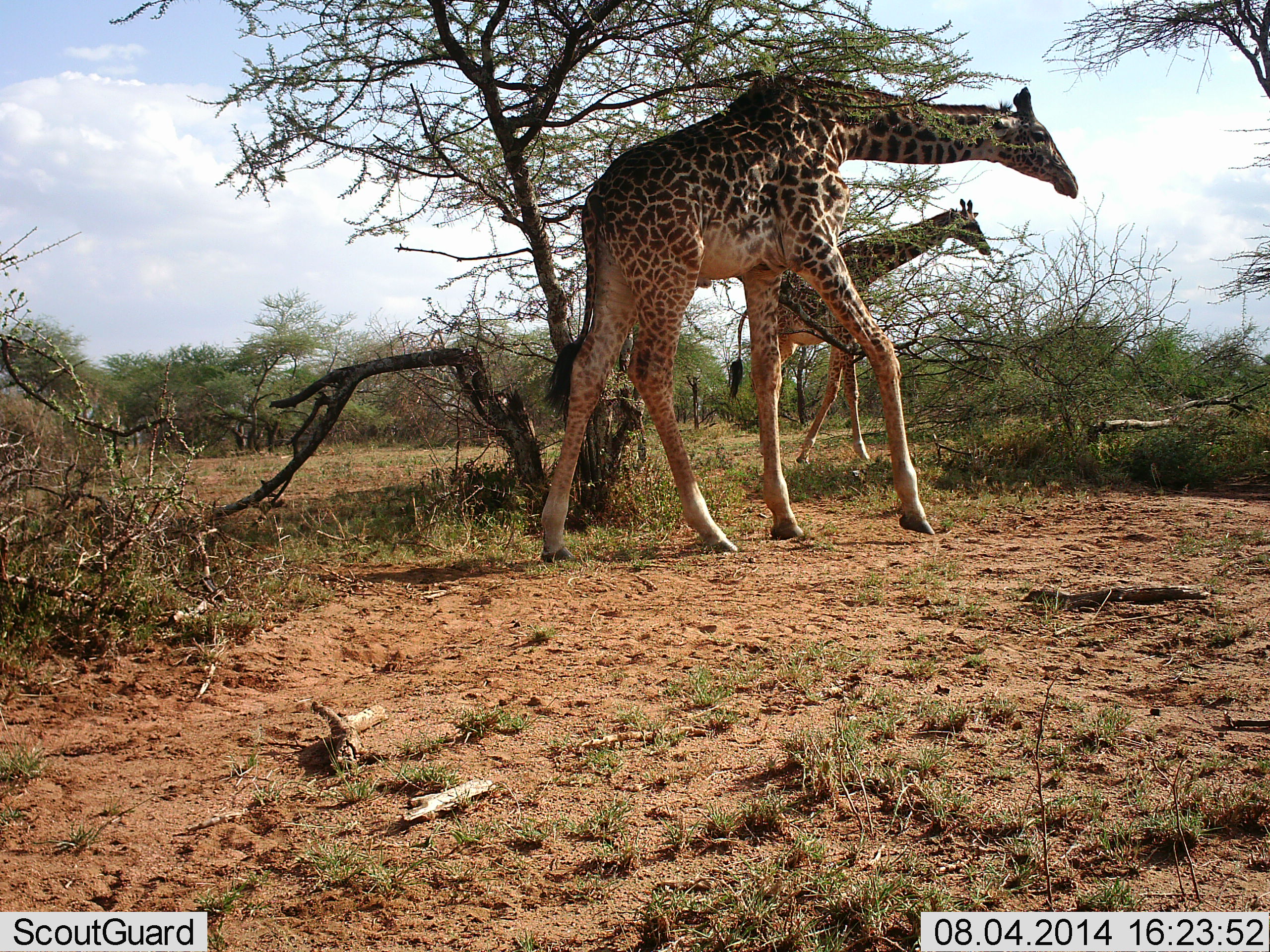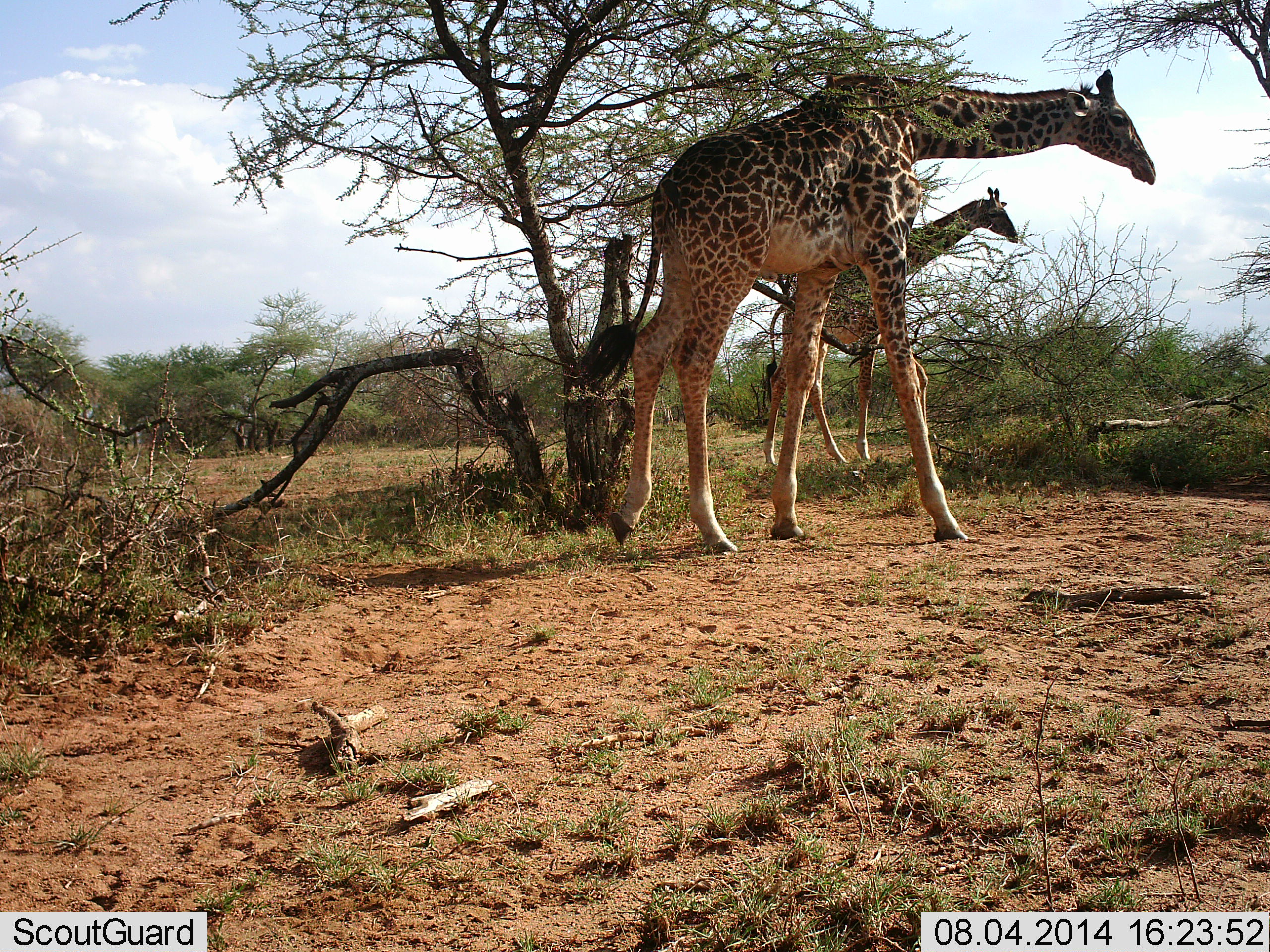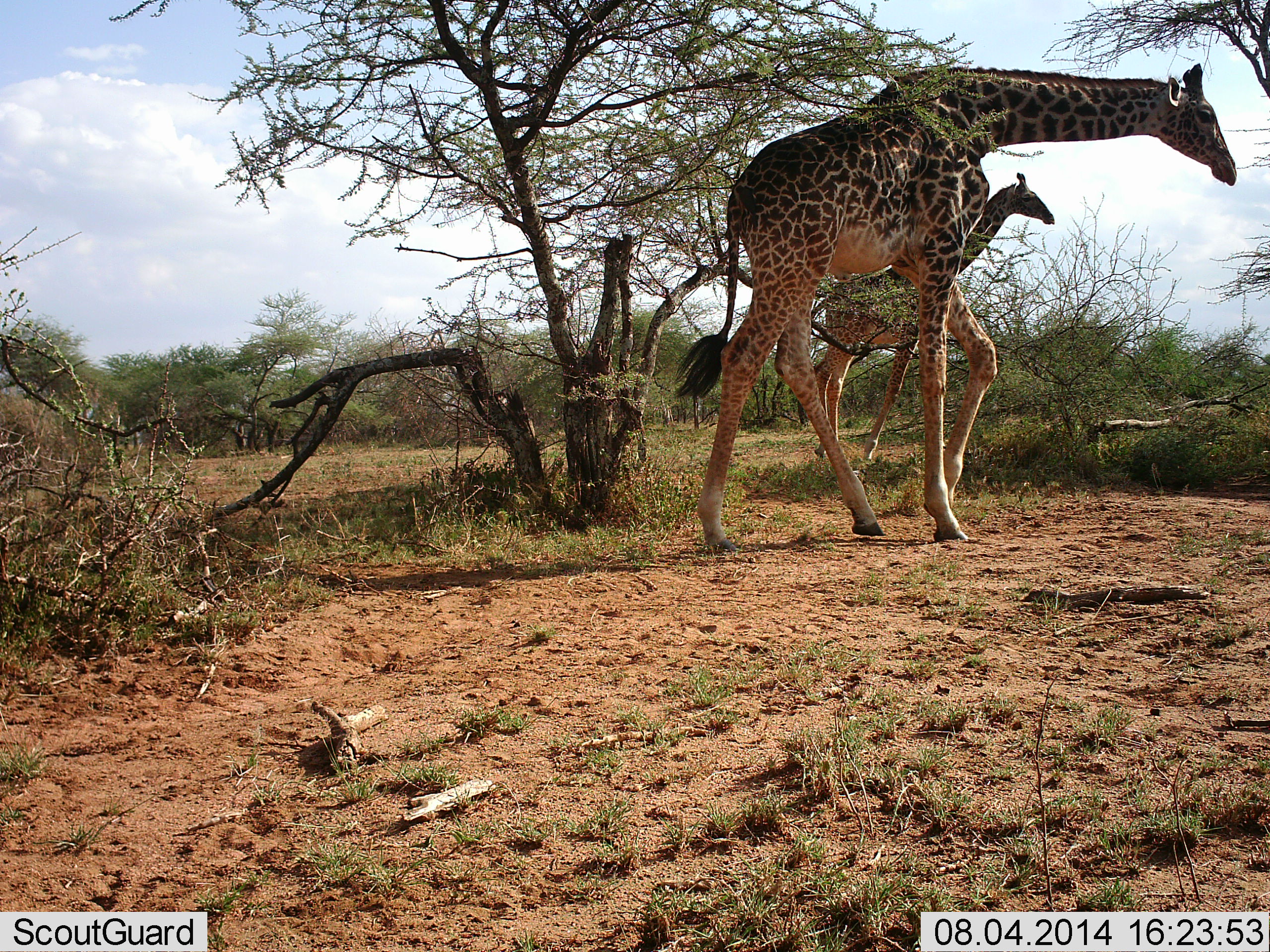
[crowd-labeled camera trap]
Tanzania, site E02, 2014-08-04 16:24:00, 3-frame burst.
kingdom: Animalia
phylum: Chordata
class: Mammalia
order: Artiodactyla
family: Giraffidae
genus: Giraffa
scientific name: Giraffa camelopardalis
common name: giraffe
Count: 2.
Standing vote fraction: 0%.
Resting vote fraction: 0%.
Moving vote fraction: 100%.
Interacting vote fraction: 0%.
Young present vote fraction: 10%.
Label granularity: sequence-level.